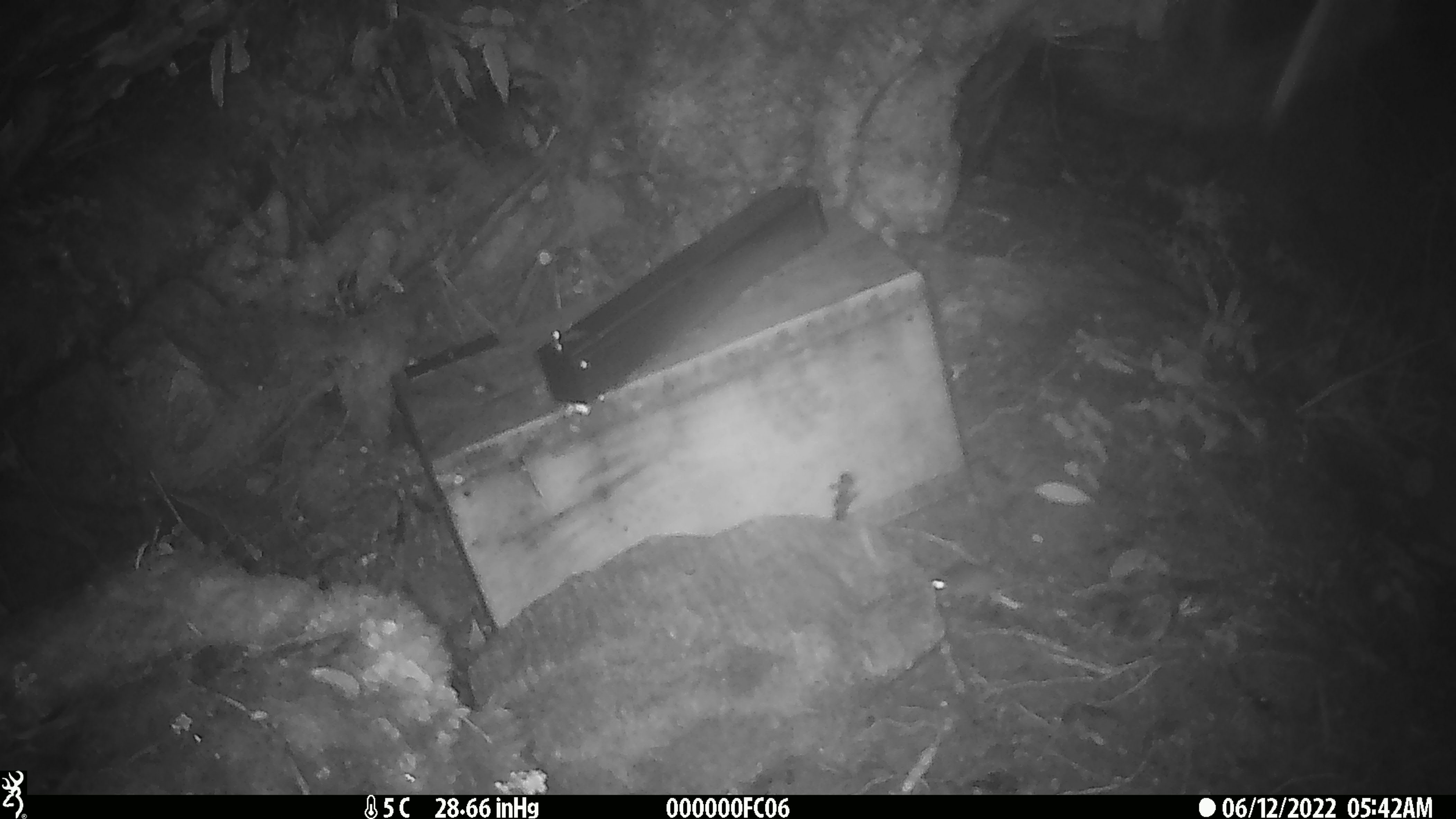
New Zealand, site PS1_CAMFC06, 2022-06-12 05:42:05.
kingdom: Animalia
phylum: Chordata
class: Mammalia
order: Rodentia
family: Muridae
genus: Mus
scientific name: Mus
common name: mouse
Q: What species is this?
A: Mouse (Mus).